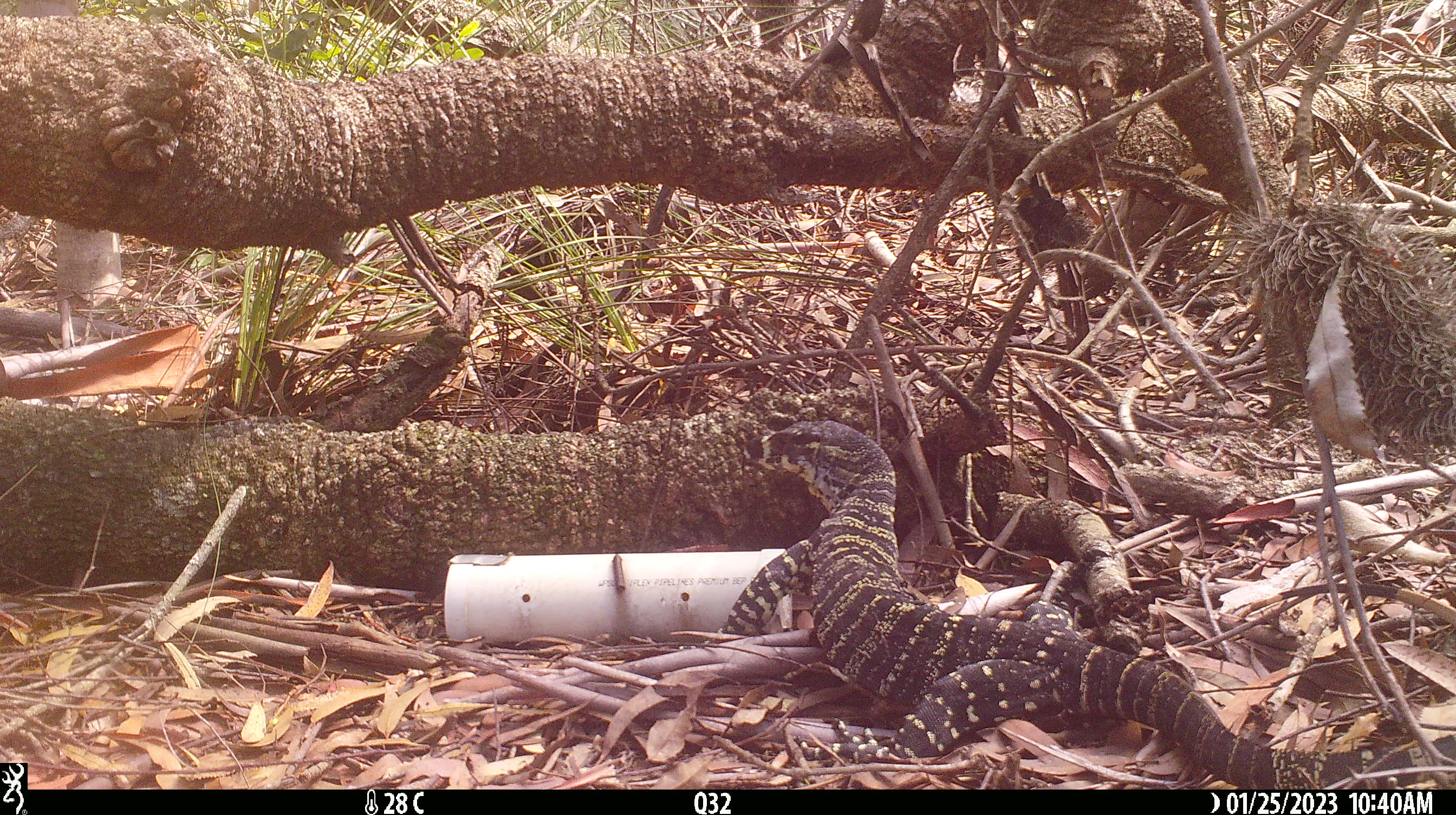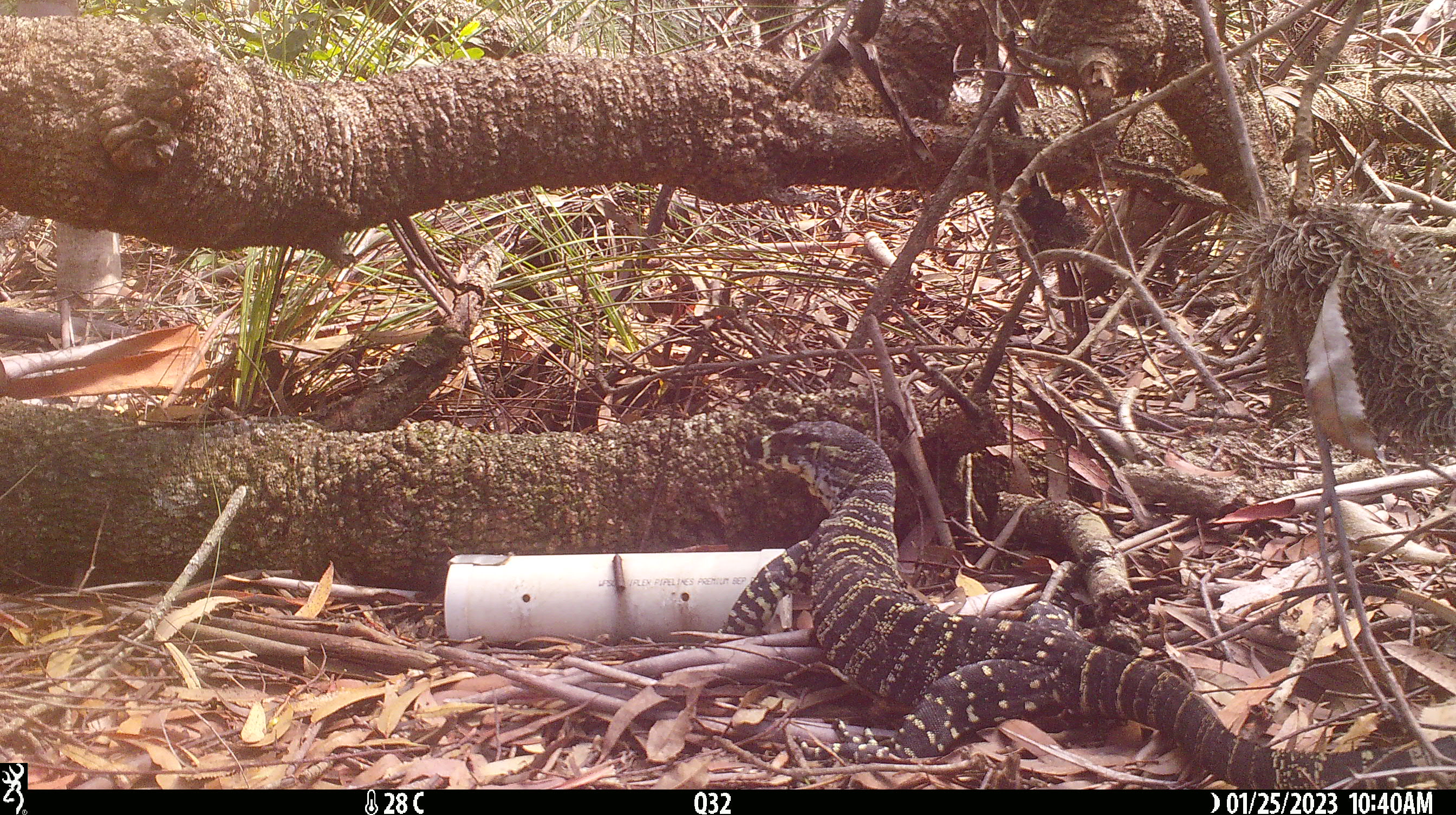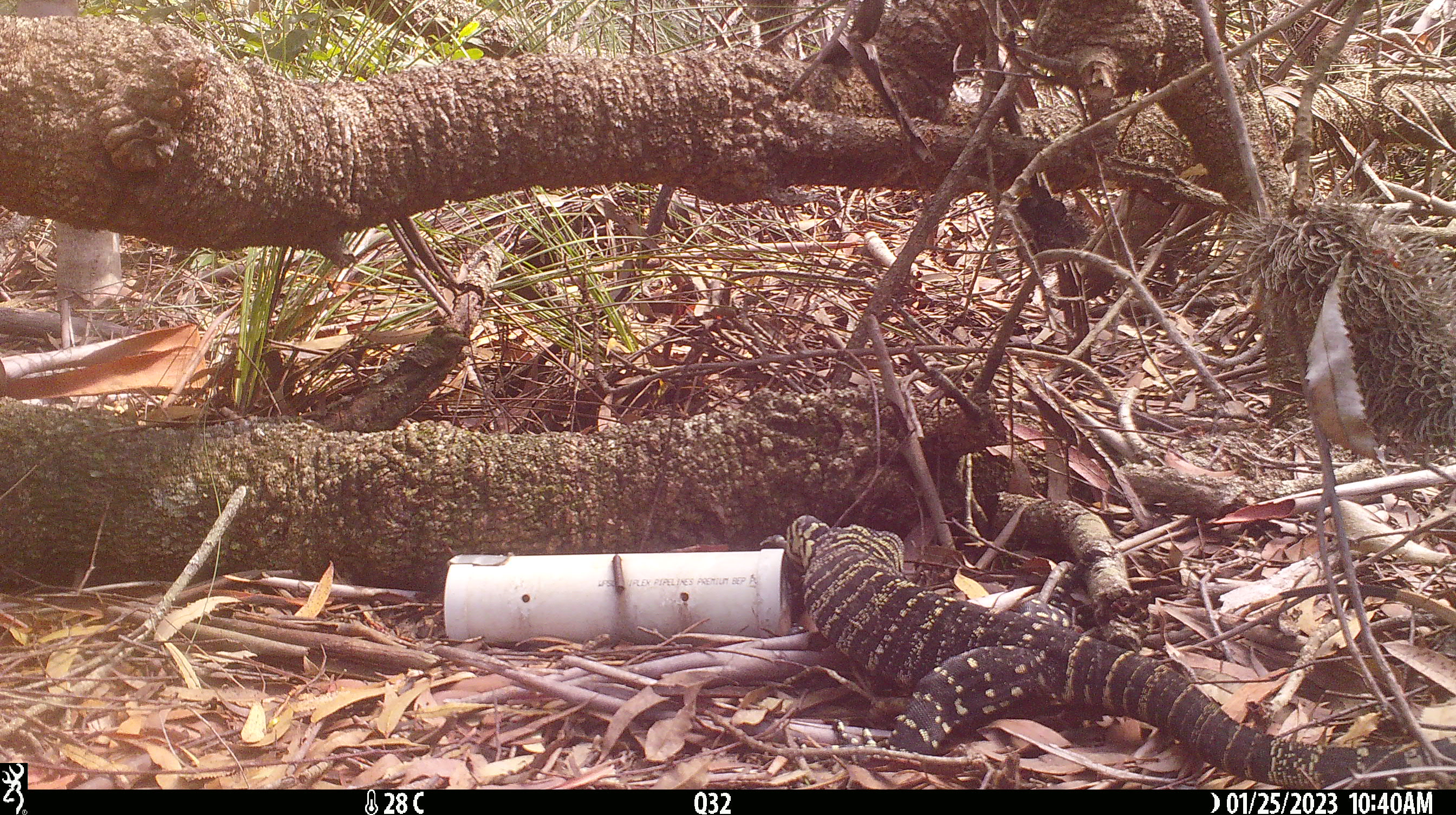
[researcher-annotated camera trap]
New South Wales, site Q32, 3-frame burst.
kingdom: Animalia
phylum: Chordata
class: Reptilia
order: Squamata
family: Varanidae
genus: Varanus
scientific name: Varanus varius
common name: lace monitor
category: goanna